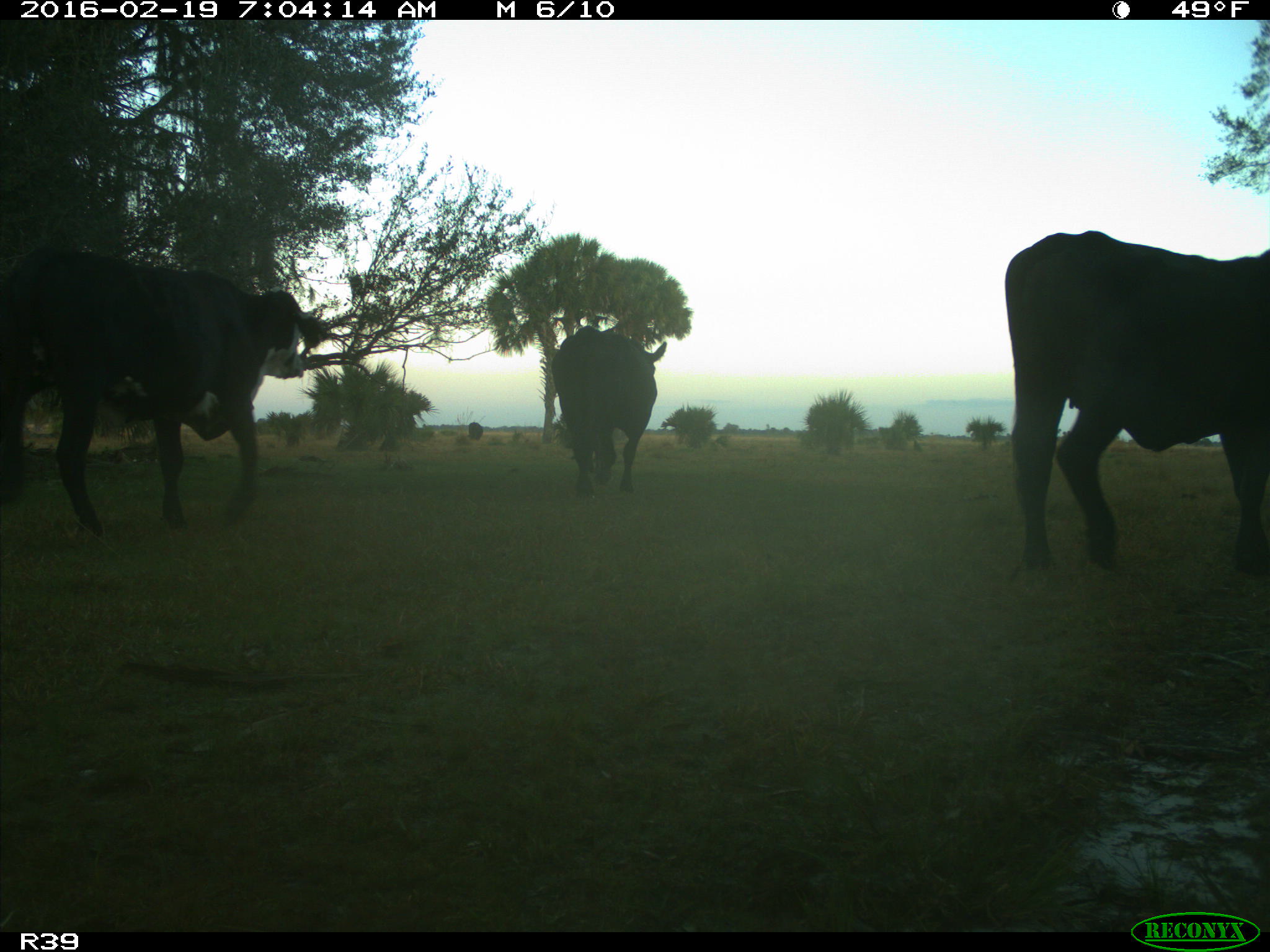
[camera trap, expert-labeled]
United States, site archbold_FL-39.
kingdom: Animalia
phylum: Chordata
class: Mammalia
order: Artiodactyla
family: Bovidae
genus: Bos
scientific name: Bos taurus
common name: domestic cow